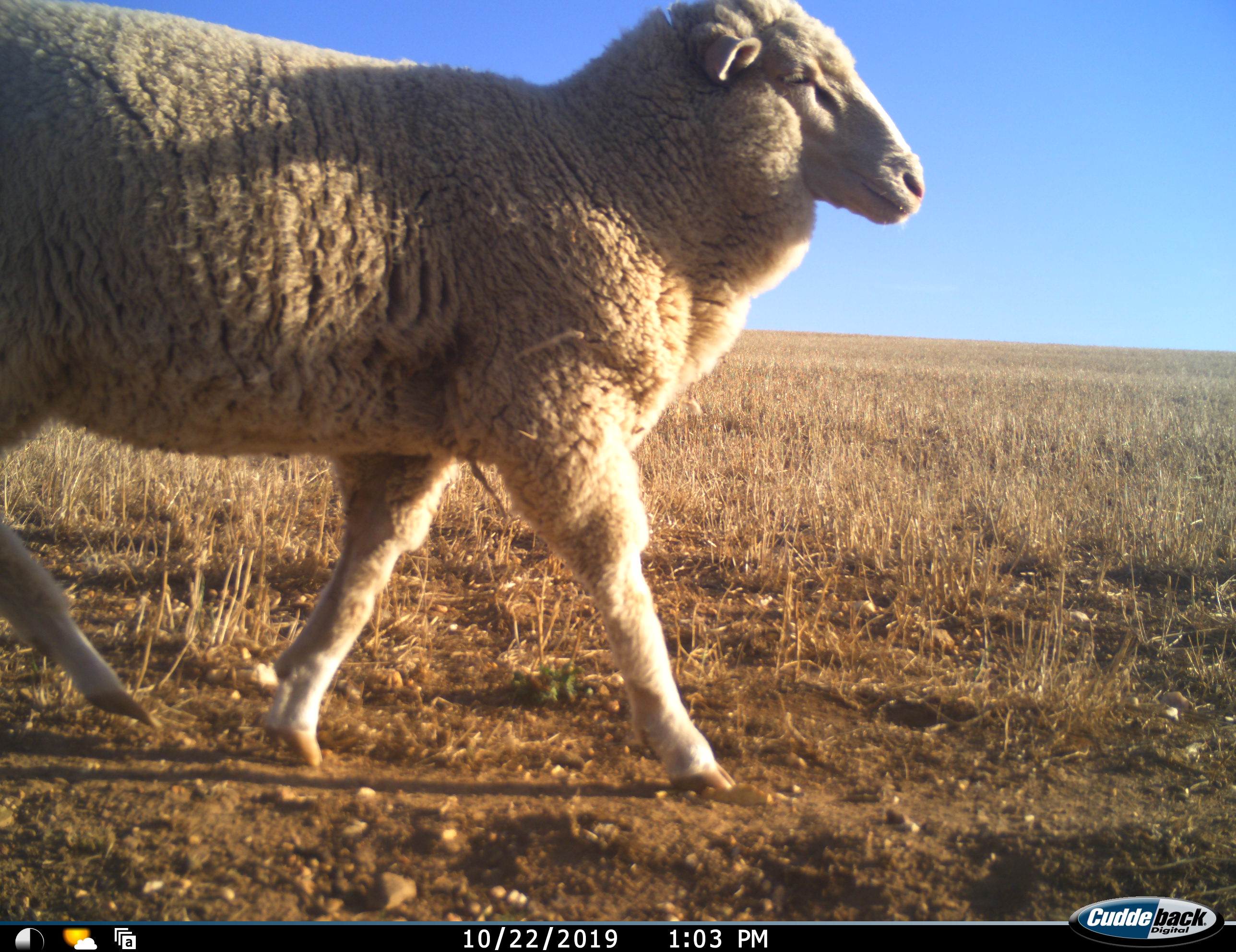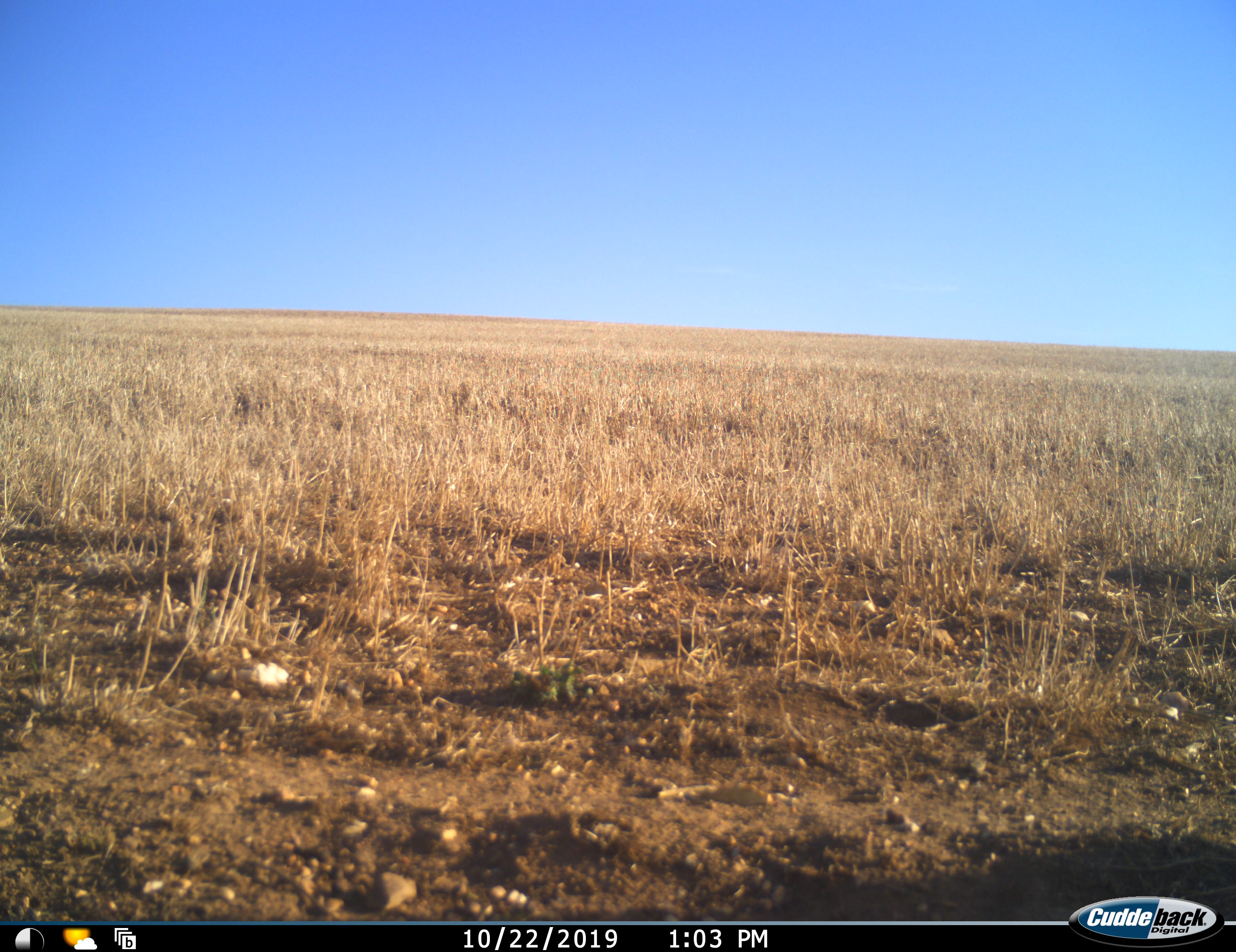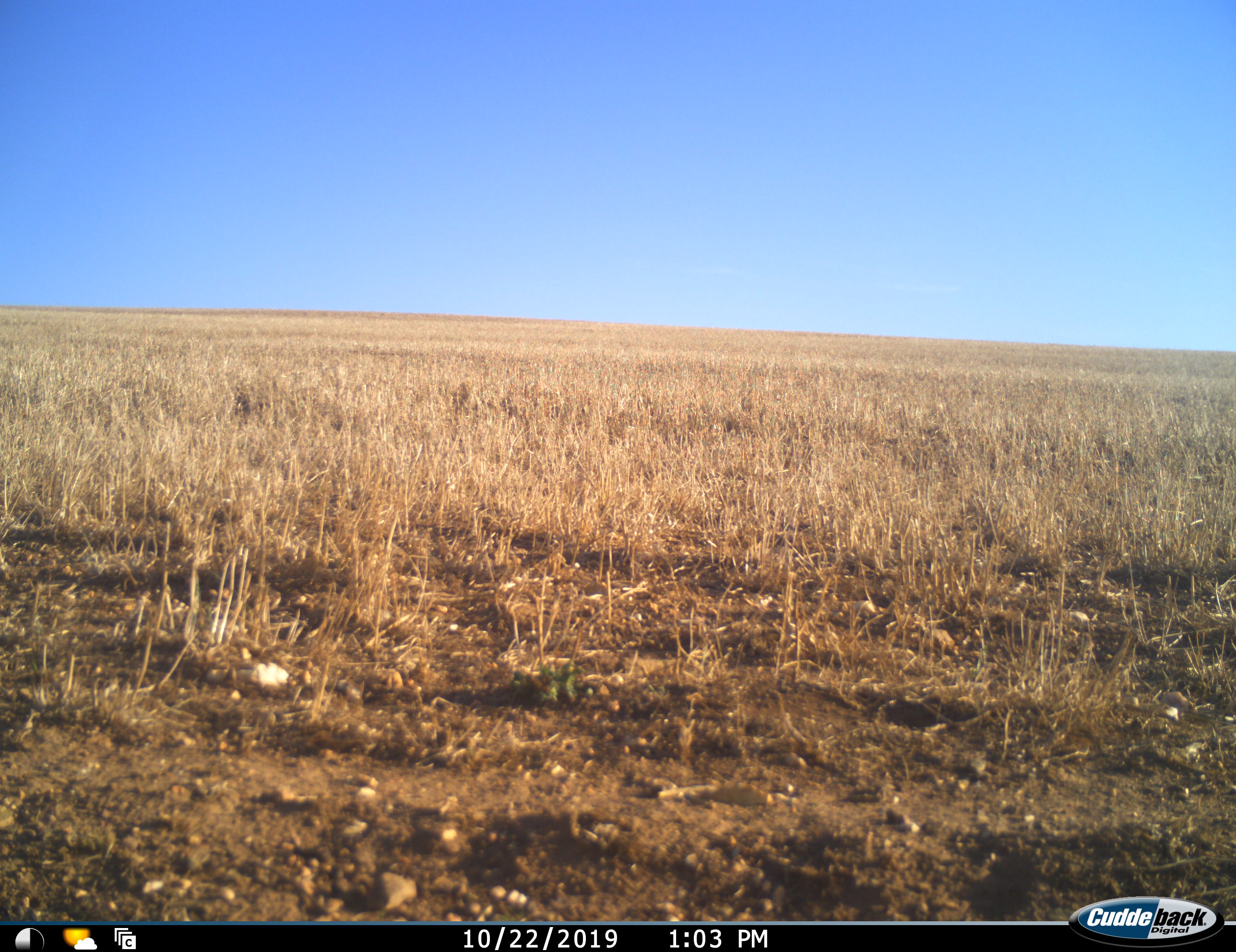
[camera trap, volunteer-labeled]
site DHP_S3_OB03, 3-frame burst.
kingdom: Animalia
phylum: Chordata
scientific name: Vertebrata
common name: domestic animal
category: domesticanimal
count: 1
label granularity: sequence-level